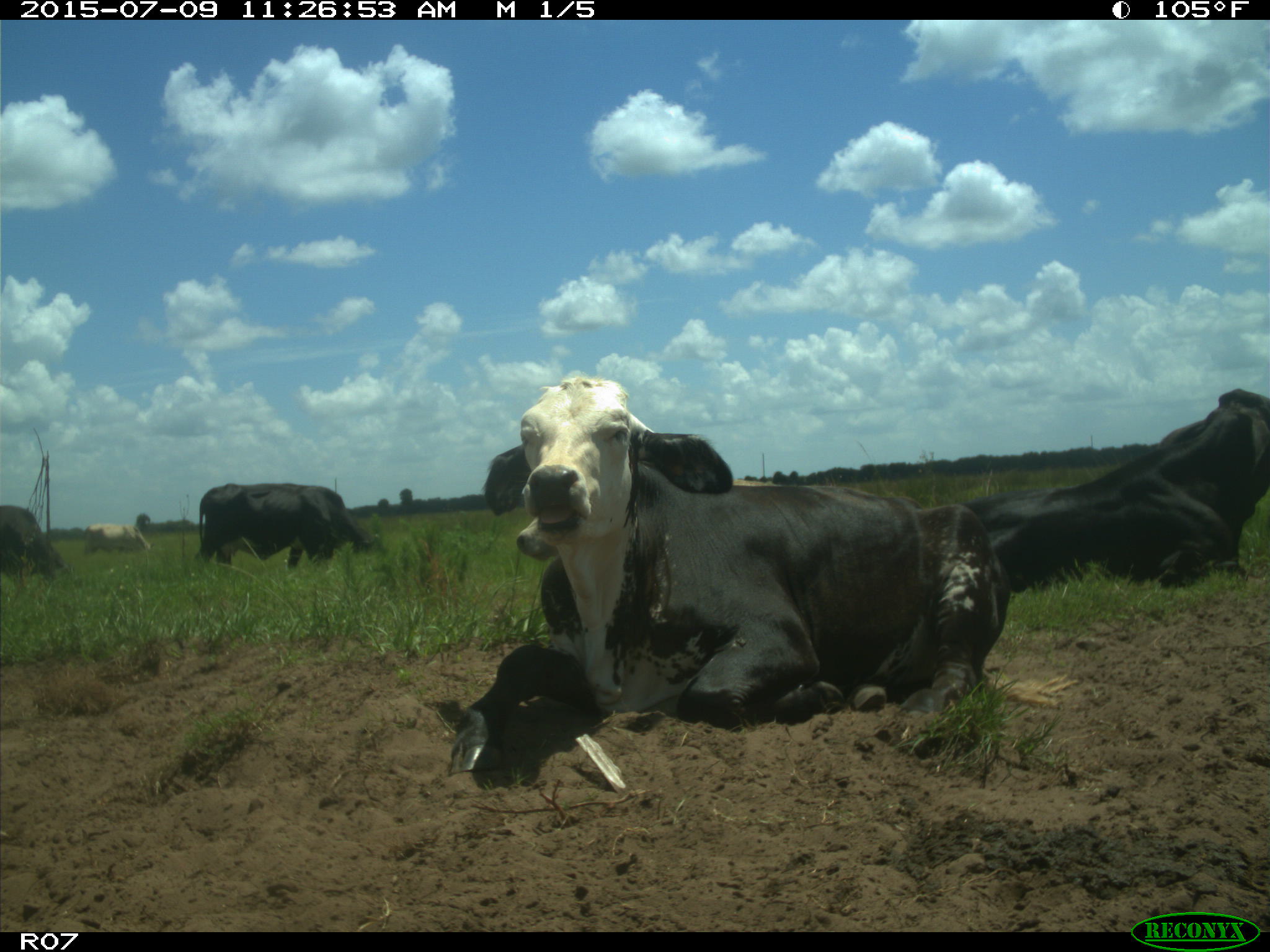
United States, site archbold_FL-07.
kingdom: Animalia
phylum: Chordata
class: Mammalia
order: Artiodactyla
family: Bovidae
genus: Bos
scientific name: Bos taurus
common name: domestic cow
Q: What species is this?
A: Bos taurus (domestic cow).